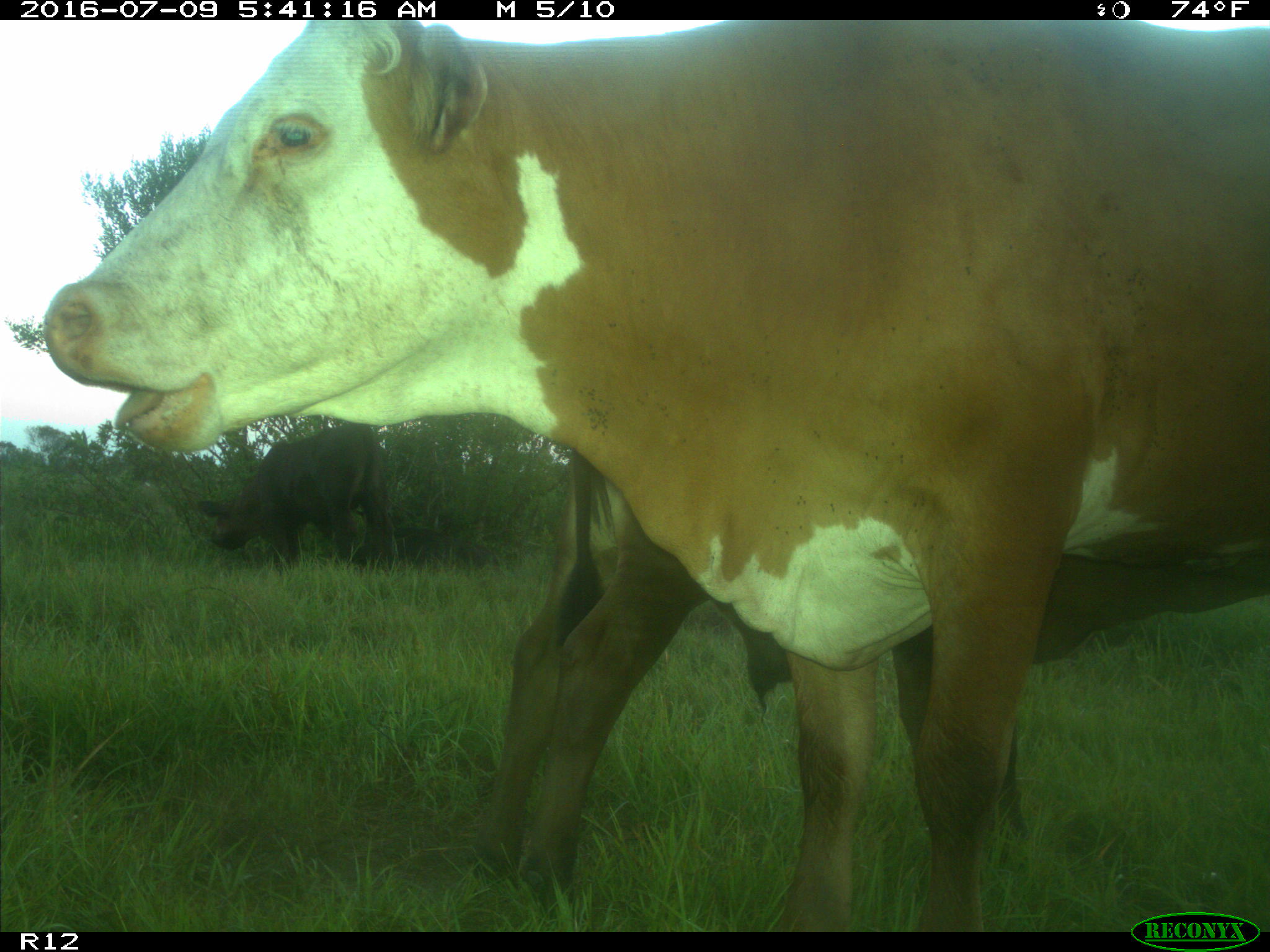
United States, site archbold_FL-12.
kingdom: Animalia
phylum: Chordata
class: Mammalia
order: Artiodactyla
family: Bovidae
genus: Bos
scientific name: Bos taurus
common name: domestic cow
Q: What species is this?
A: Bos taurus (domestic cow).